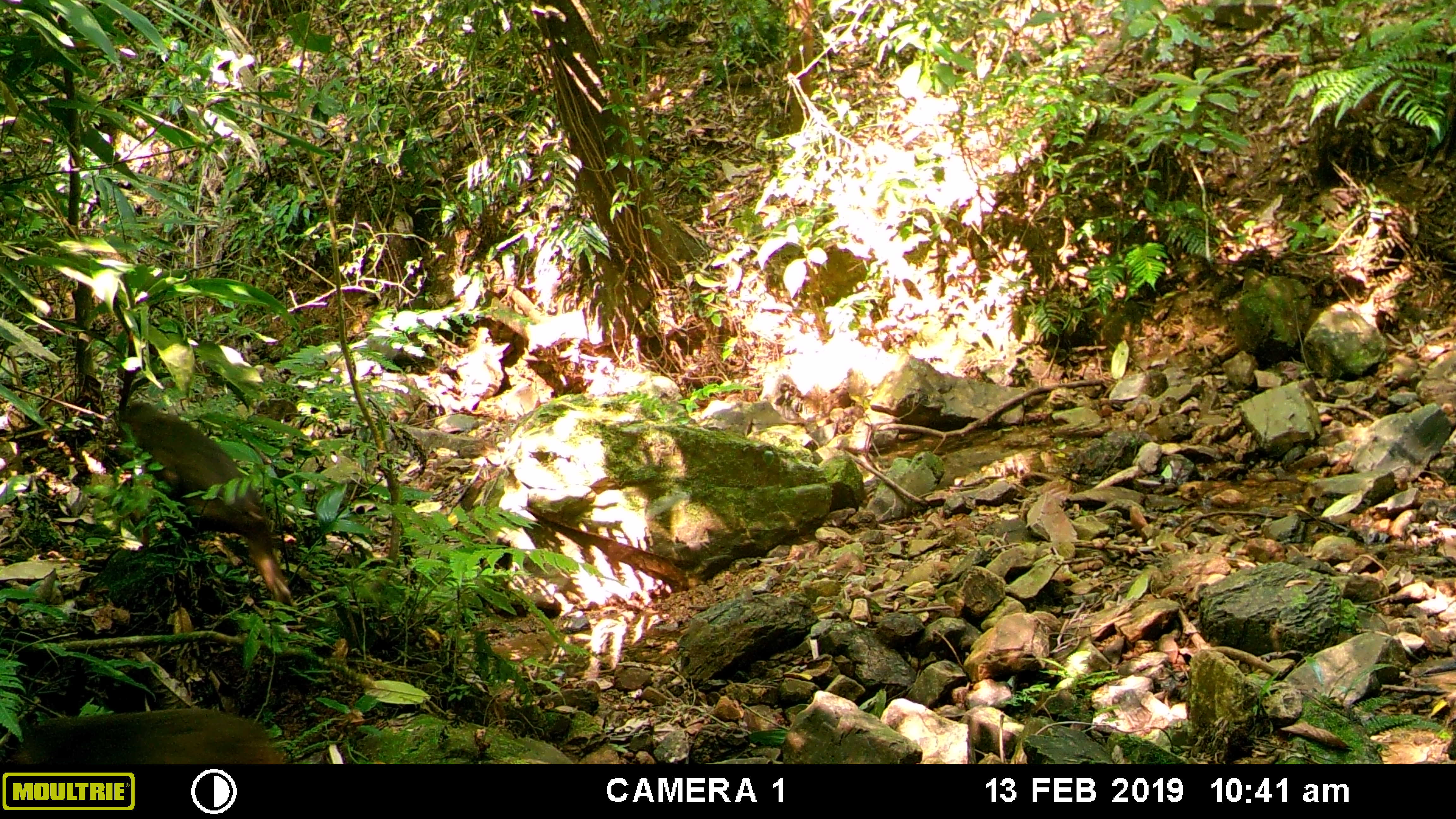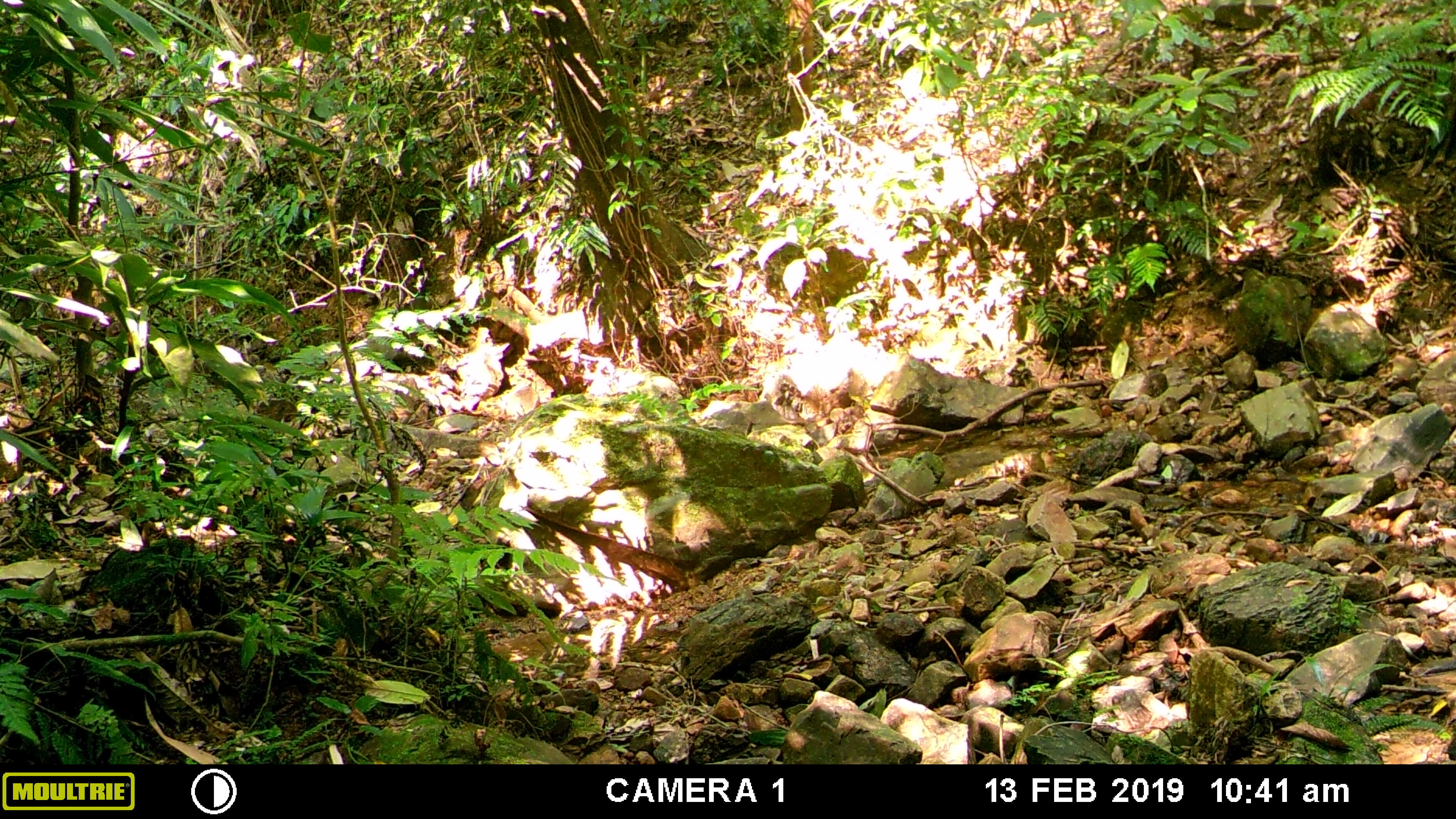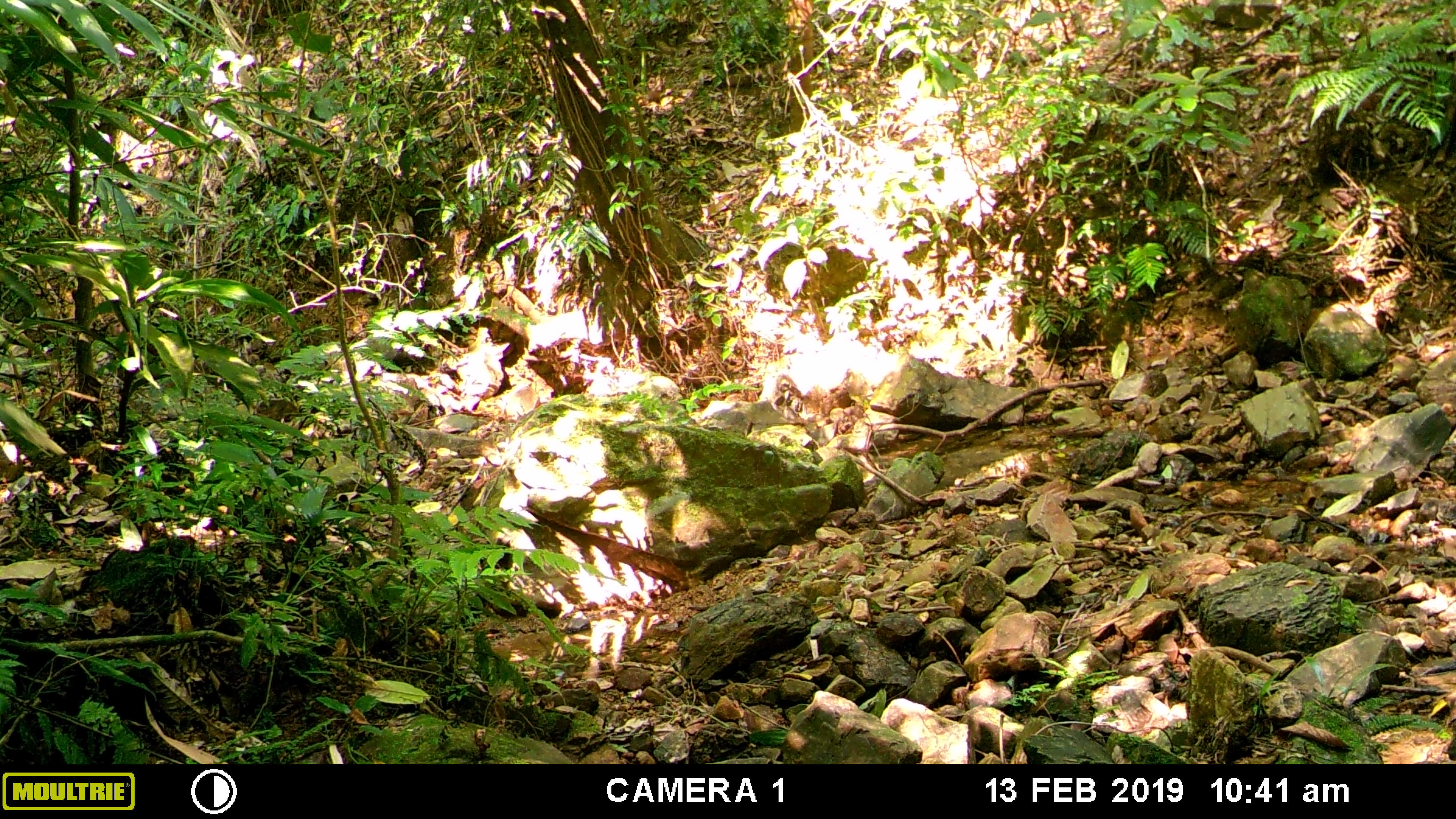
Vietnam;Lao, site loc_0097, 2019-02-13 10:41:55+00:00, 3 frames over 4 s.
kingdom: Animalia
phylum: Chordata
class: Mammalia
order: Primates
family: Cercopithecidae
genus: Macaca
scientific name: Macaca arctoides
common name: stump-tailed macaque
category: stump tailed macaque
Stump tailed macaque (stump-tailed macaque) (Macaca arctoides). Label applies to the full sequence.